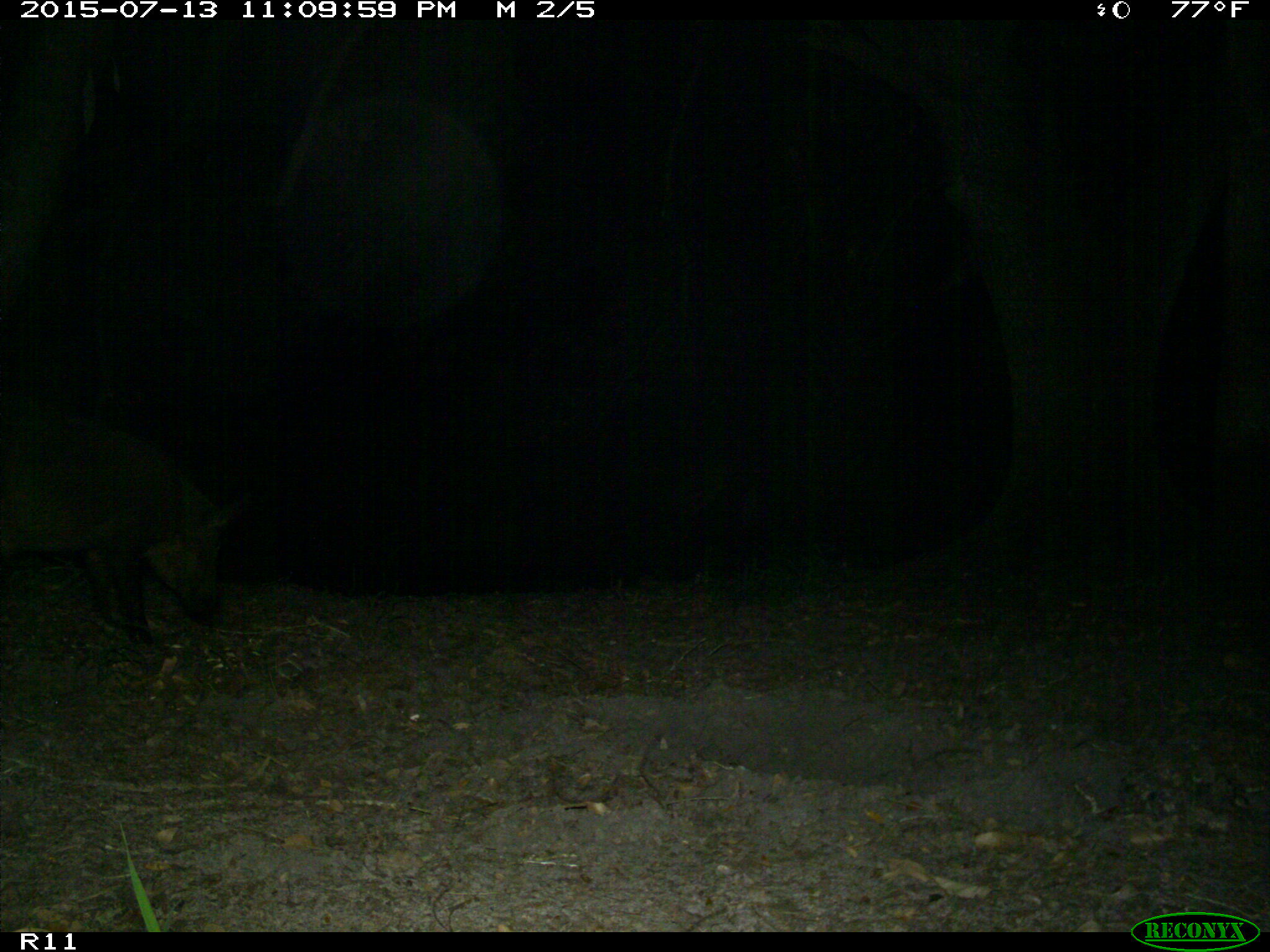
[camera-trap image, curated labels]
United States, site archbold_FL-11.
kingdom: Animalia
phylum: Chordata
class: Mammalia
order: Artiodactyla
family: Suidae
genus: Sus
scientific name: Sus scrofa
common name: wild boar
Sus scrofa (wild boar).